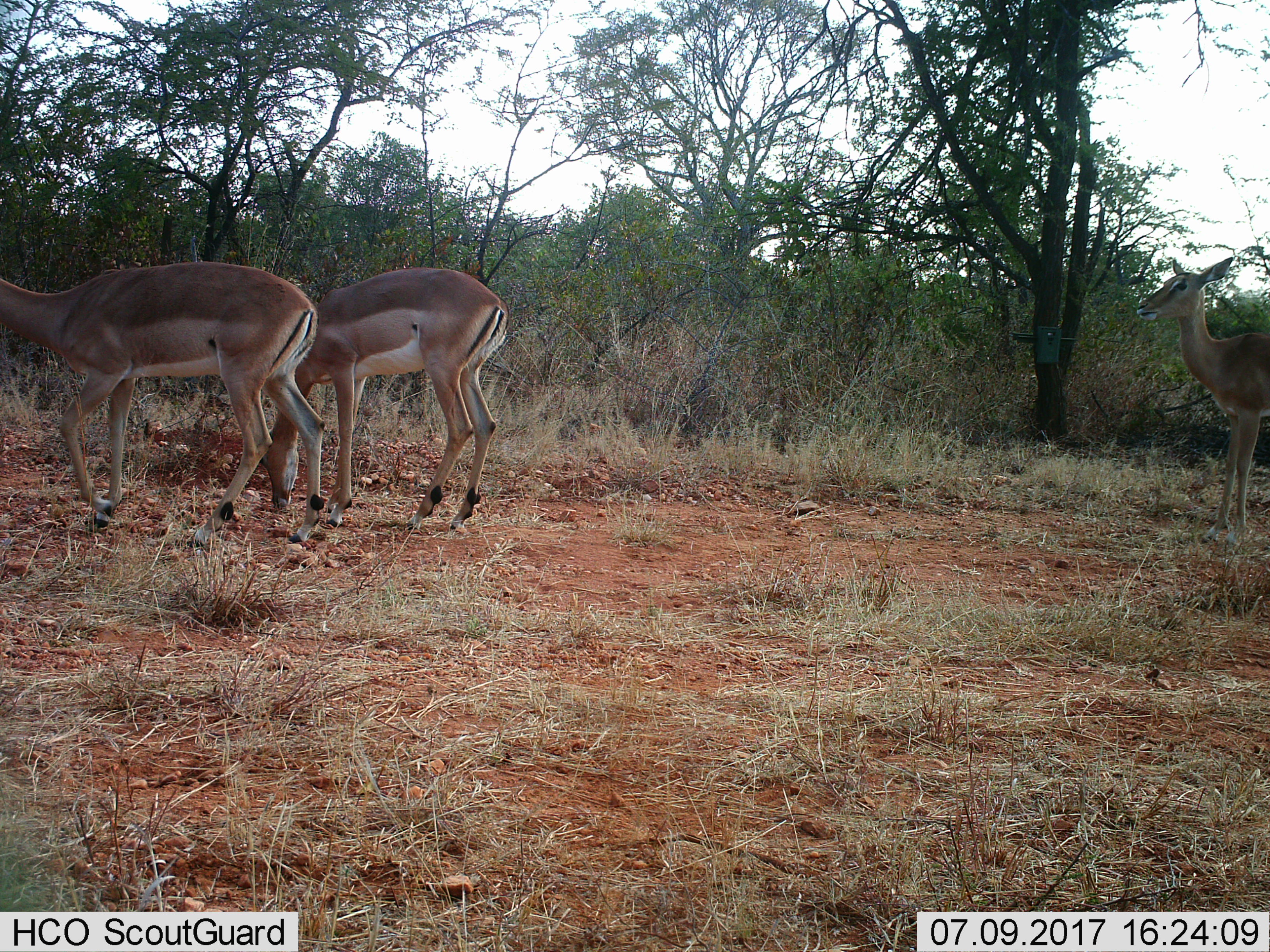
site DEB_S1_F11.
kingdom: Animalia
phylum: Chordata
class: Mammalia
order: Artiodactyla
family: Bovidae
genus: Aepyceros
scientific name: Aepyceros melampus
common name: impala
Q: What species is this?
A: Impala (Aepyceros melampus).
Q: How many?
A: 3.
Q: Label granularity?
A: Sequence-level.